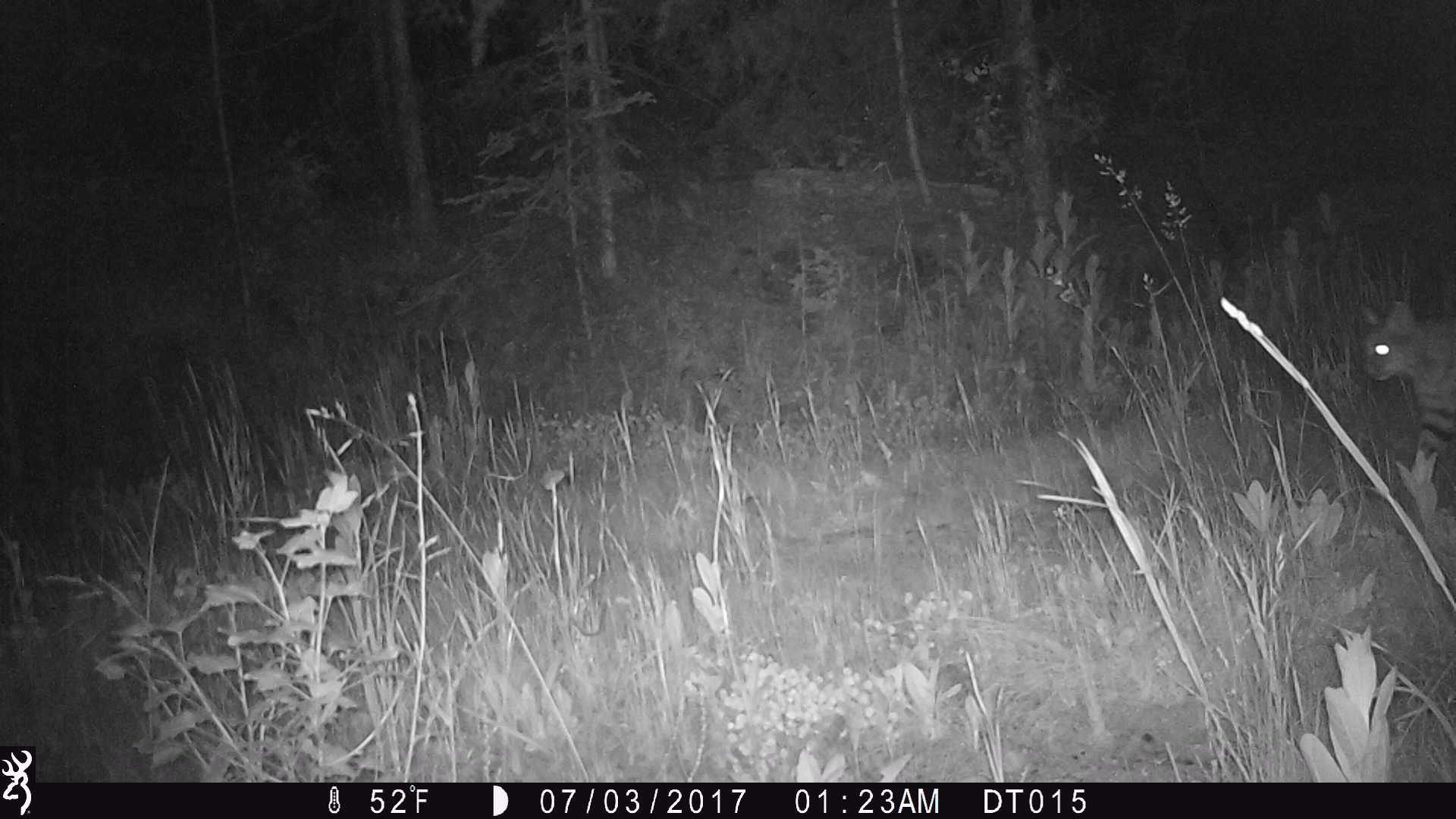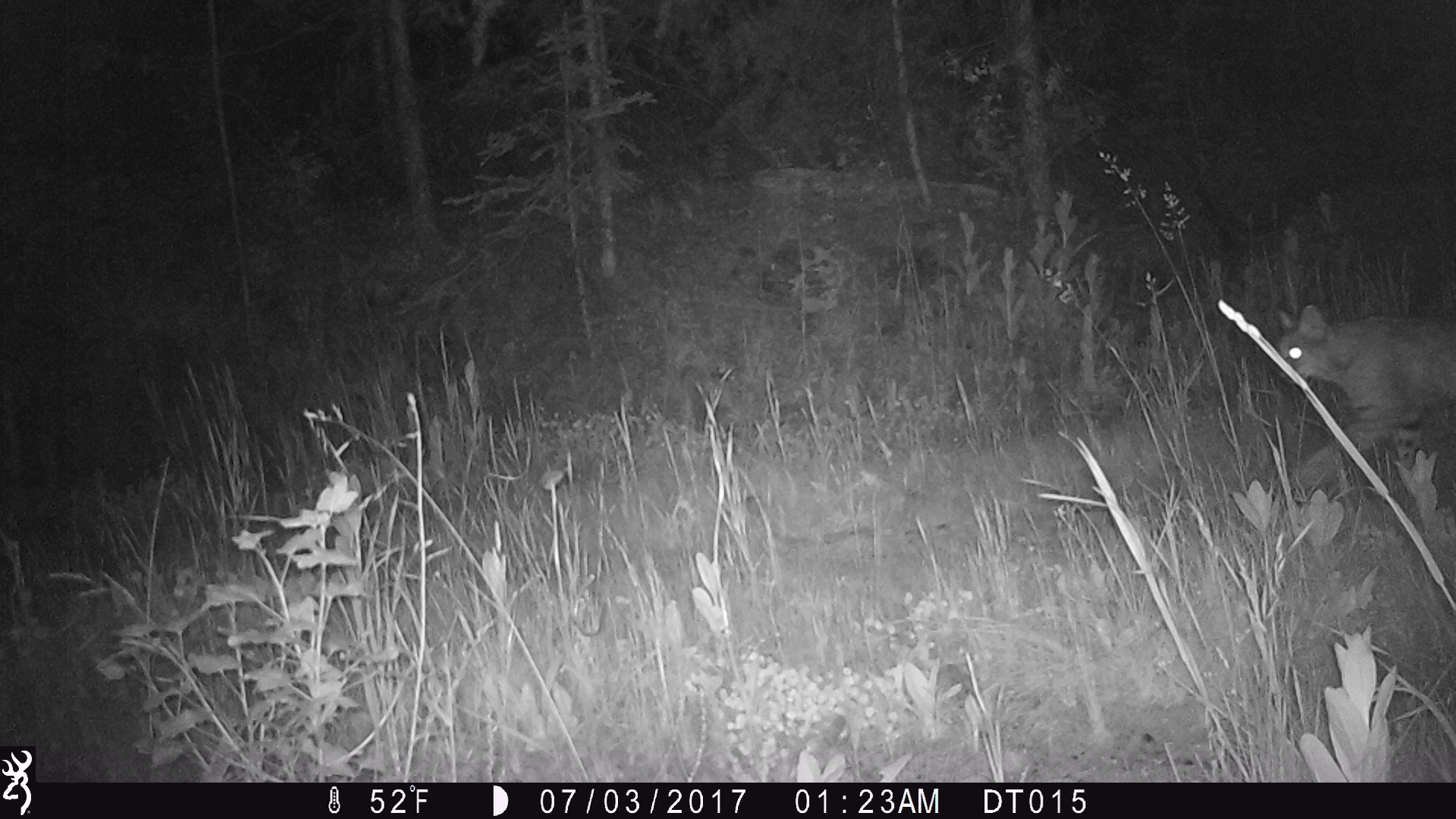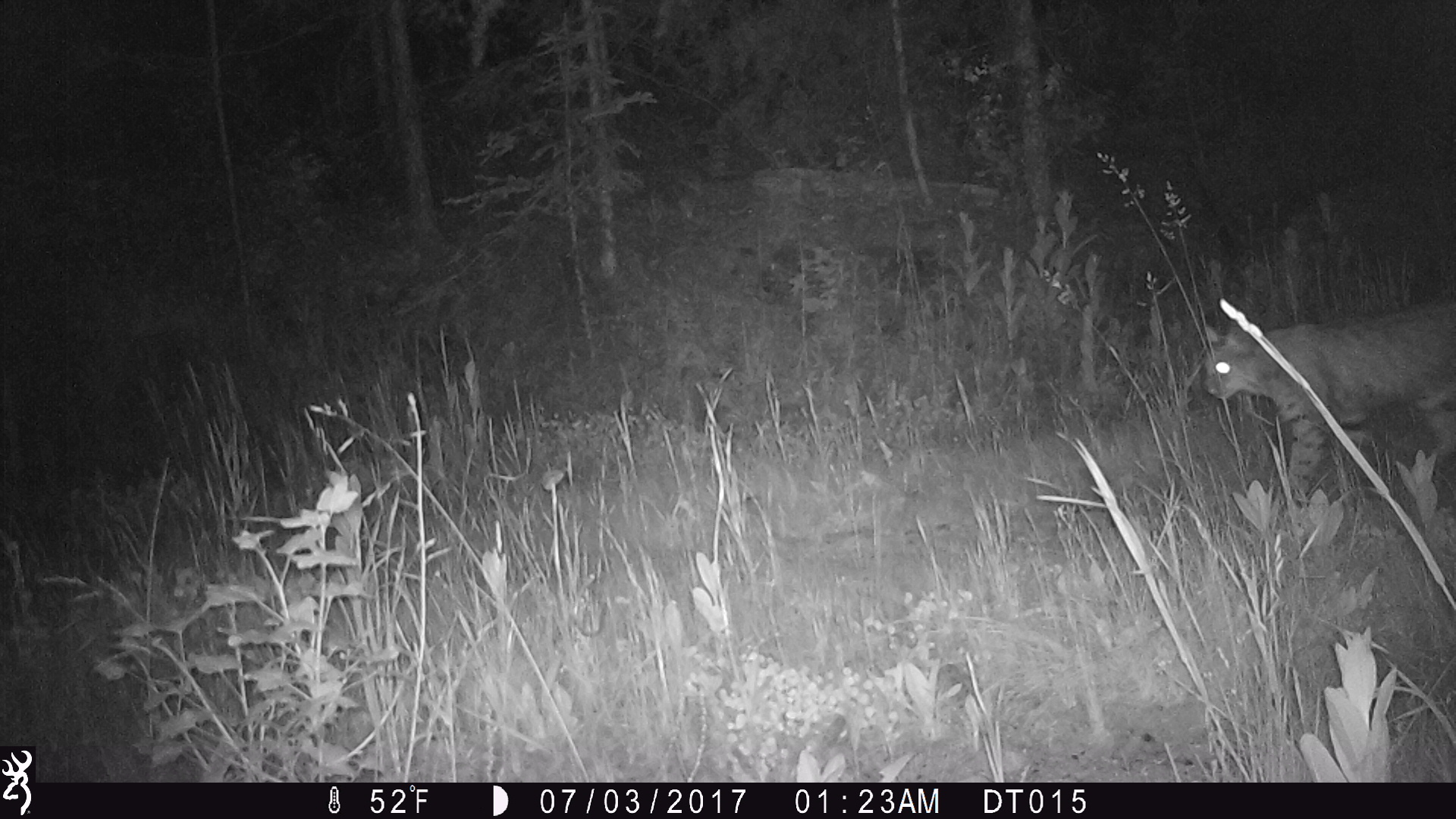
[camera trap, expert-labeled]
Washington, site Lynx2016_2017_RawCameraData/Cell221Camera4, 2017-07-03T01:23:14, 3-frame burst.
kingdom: Animalia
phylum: Chordata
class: Mammalia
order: Carnivora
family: Felidae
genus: Lynx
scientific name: Lynx rufus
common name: bobcat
Lynx rufus (bobcat). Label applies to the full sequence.